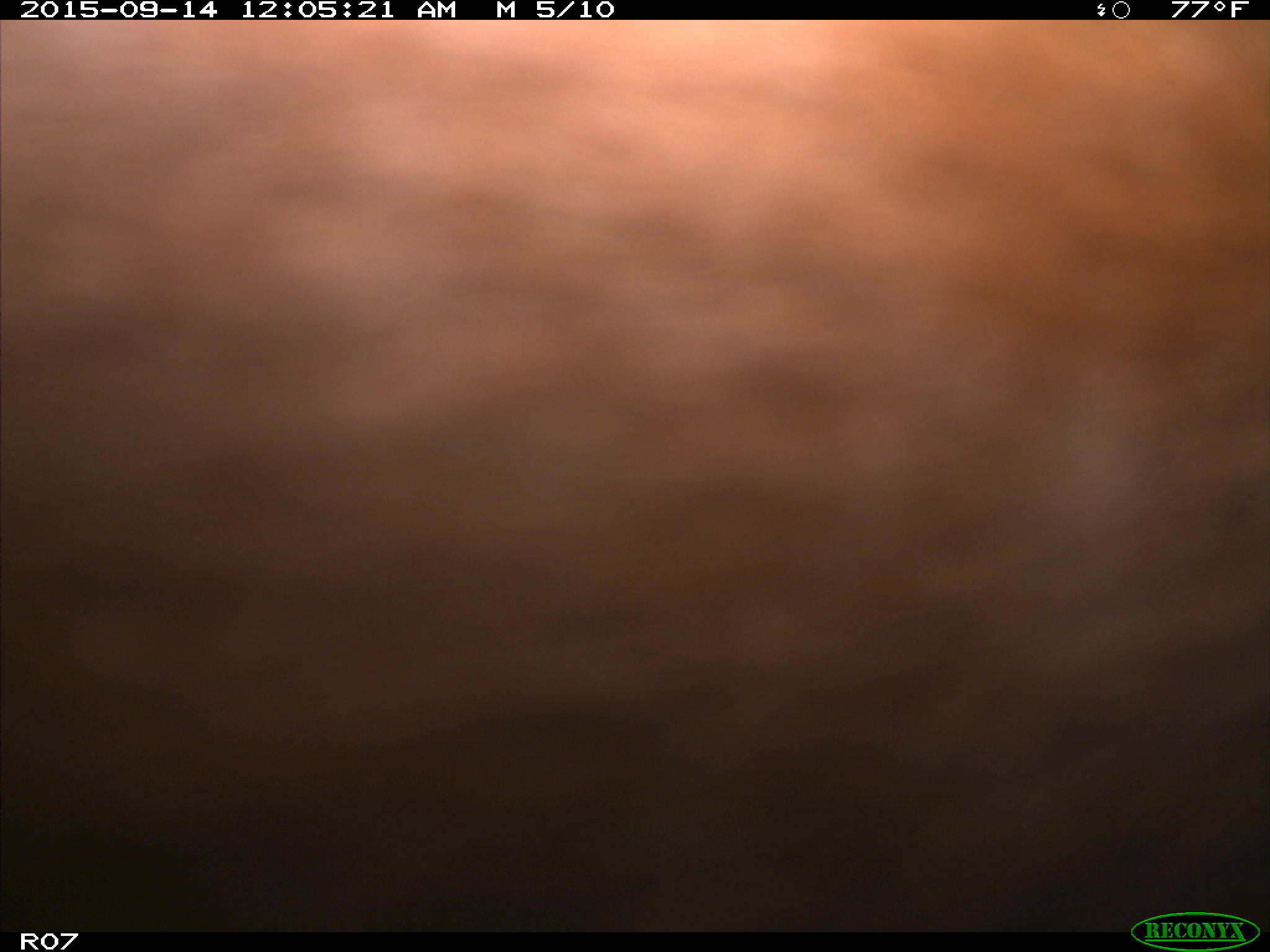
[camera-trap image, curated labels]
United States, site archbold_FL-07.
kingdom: Animalia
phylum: Chordata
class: Mammalia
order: Artiodactyla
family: Bovidae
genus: Bos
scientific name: Bos taurus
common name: domestic cow